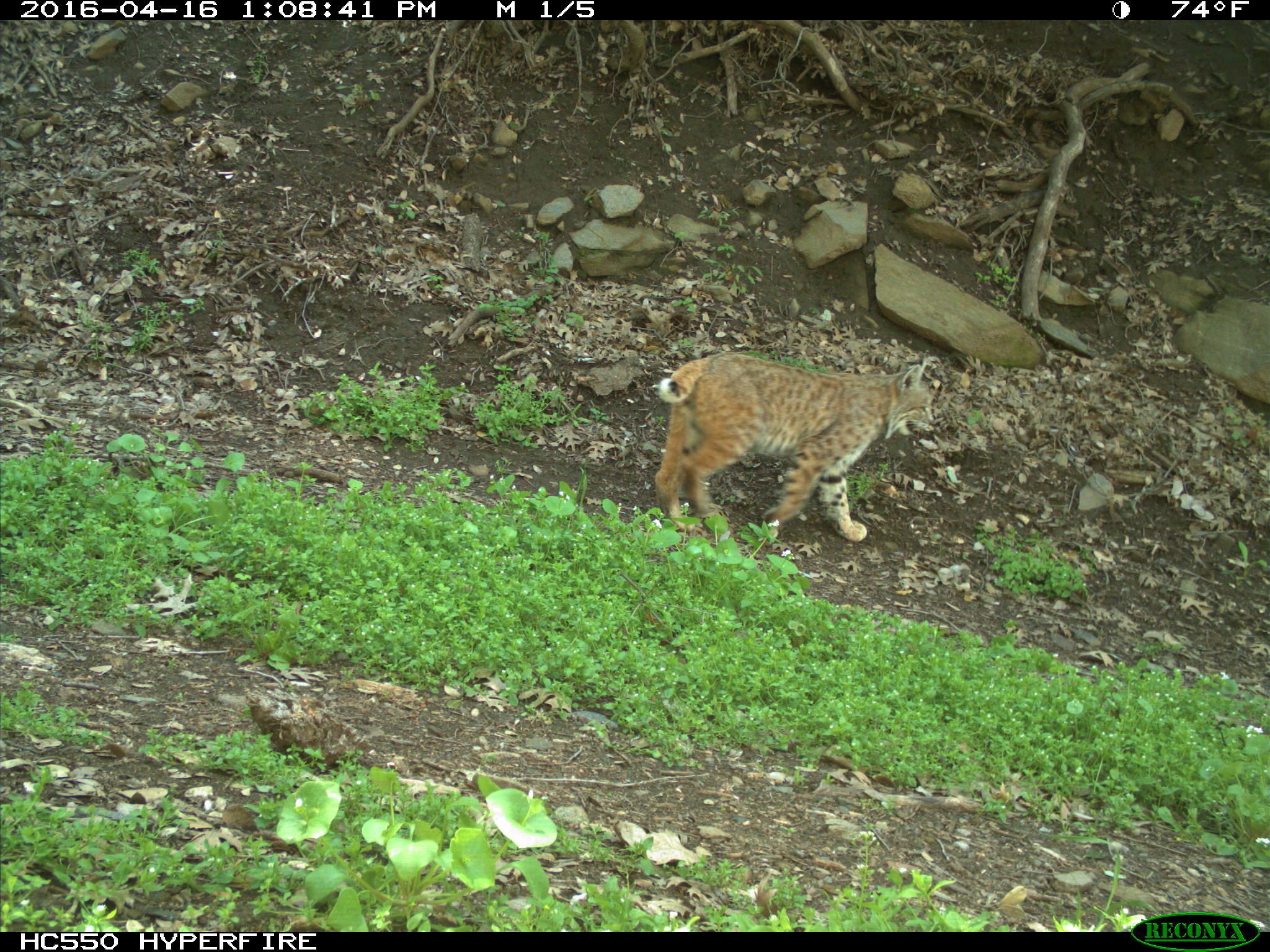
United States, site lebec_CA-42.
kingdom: Animalia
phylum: Chordata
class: Mammalia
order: Carnivora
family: Felidae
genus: Lynx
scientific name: Lynx rufus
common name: bobcat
Lynx rufus (bobcat).